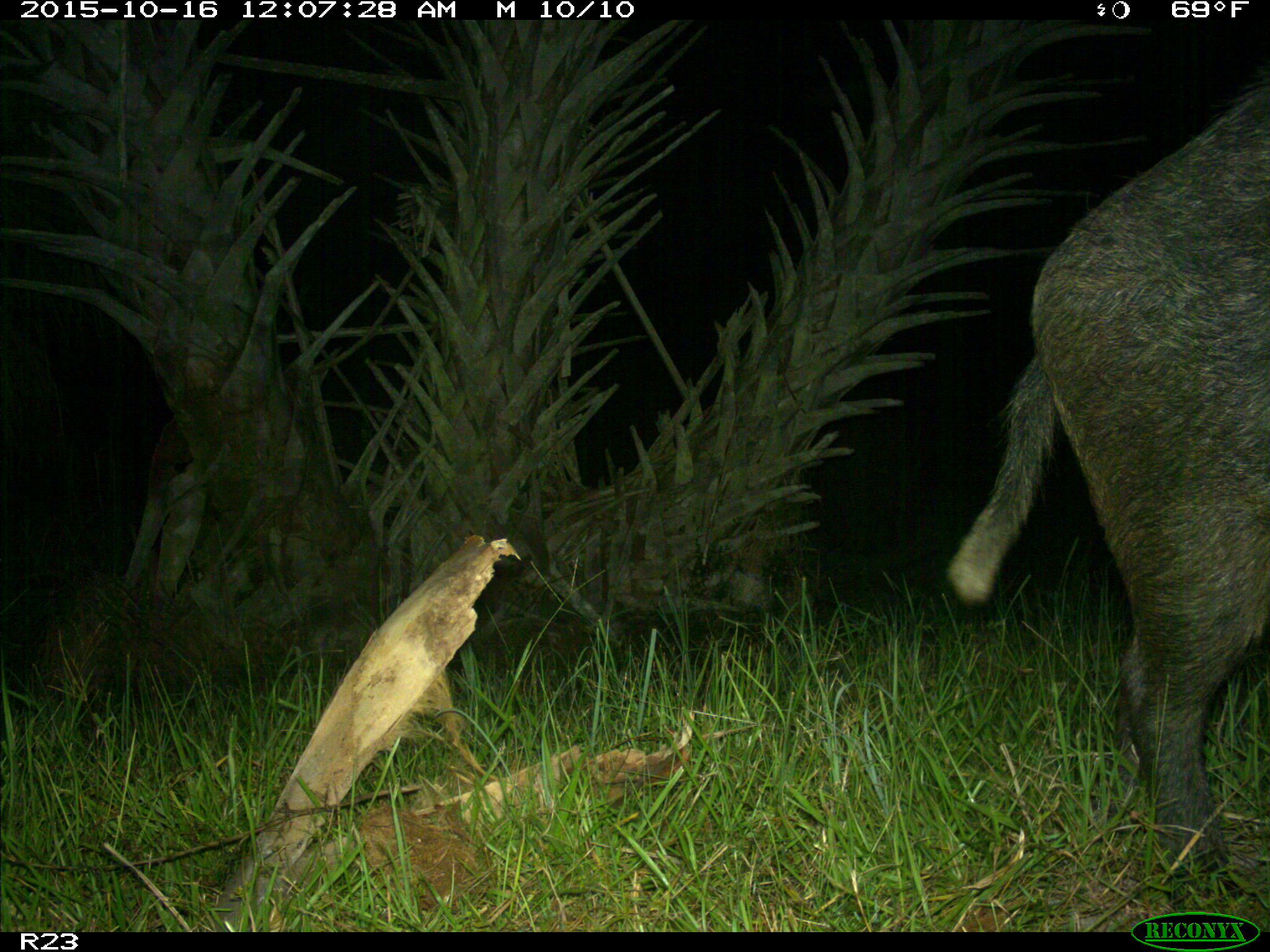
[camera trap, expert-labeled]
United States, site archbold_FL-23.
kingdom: Animalia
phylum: Chordata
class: Mammalia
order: Artiodactyla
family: Suidae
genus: Sus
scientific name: Sus scrofa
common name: wild boar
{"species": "Sus scrofa (wild boar)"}